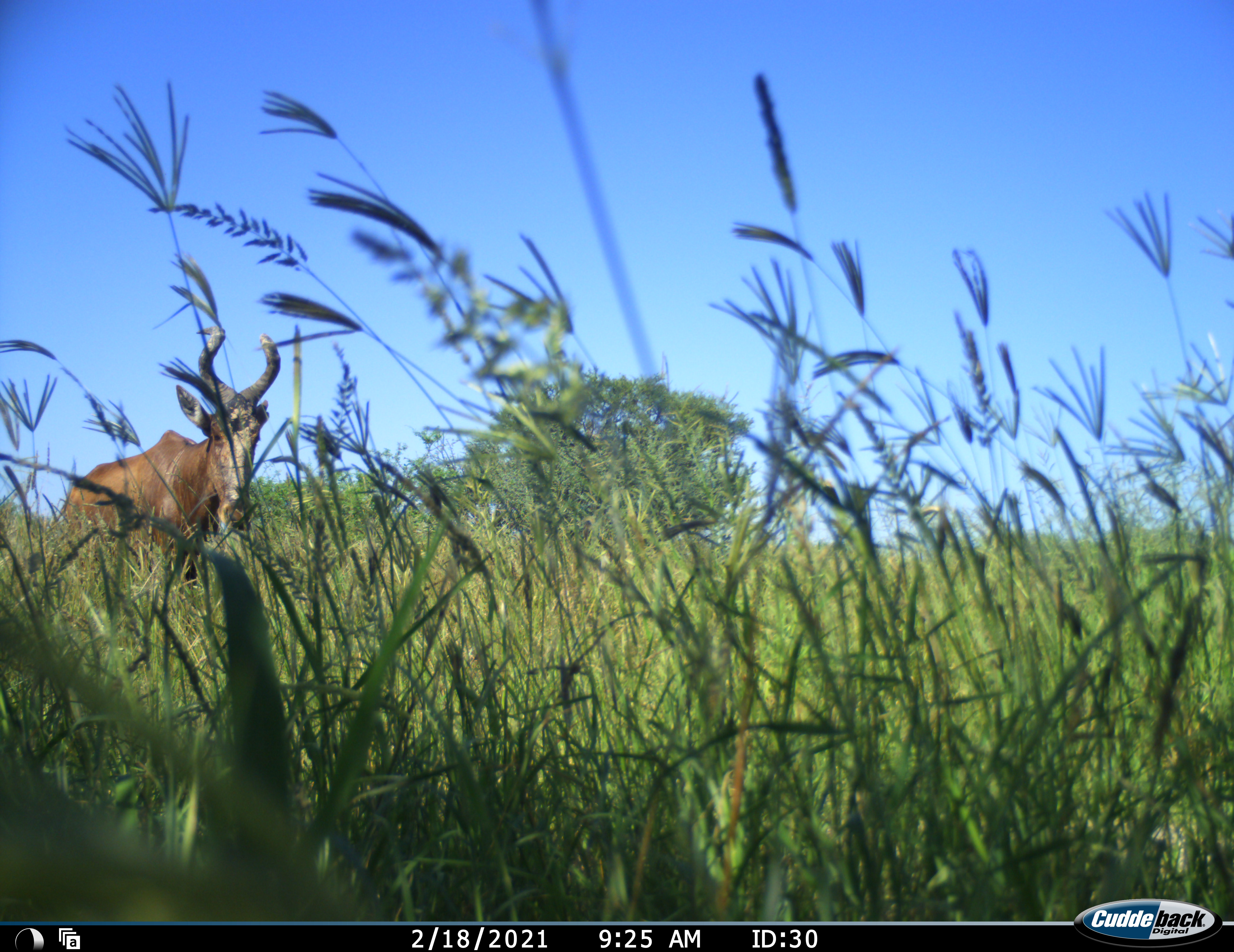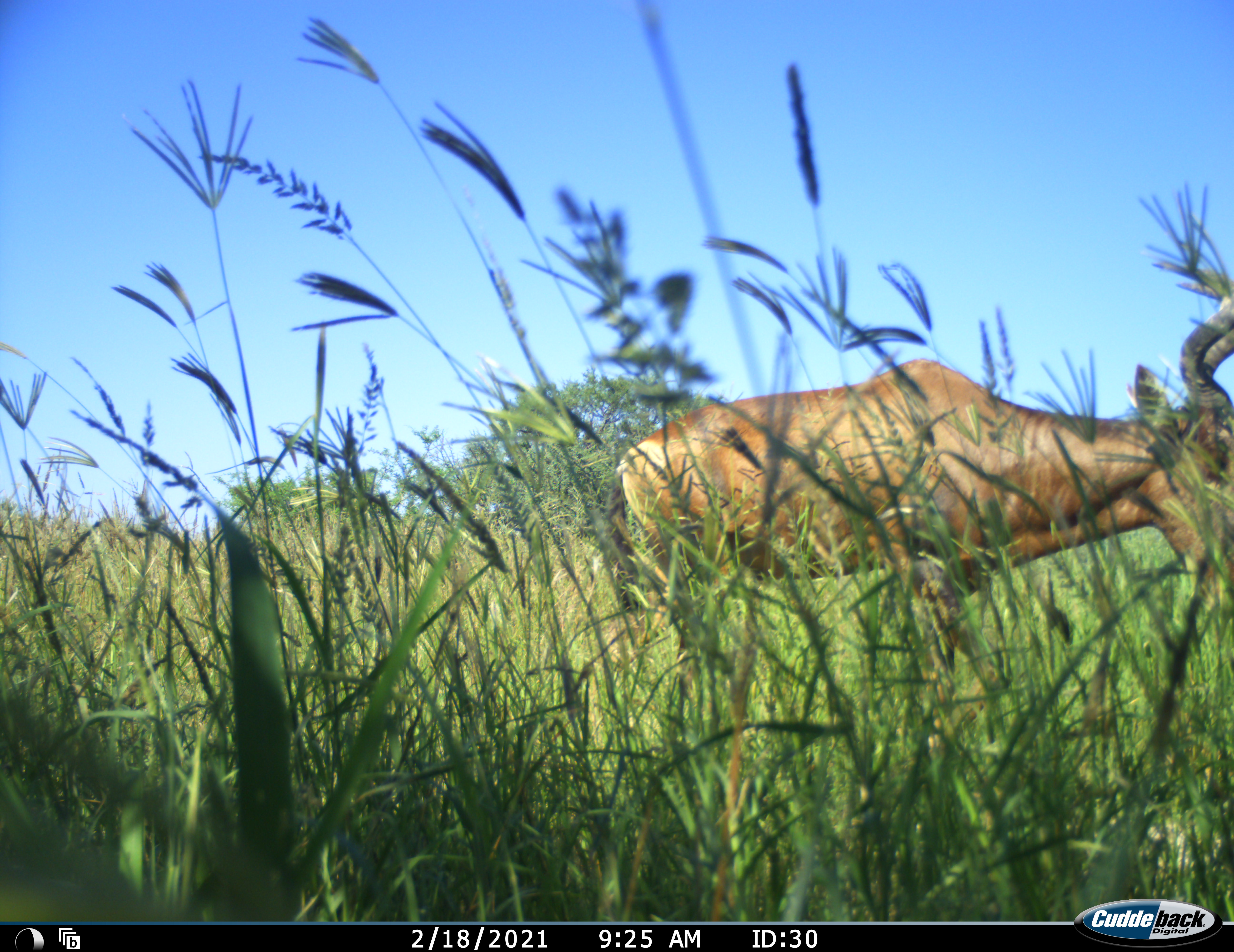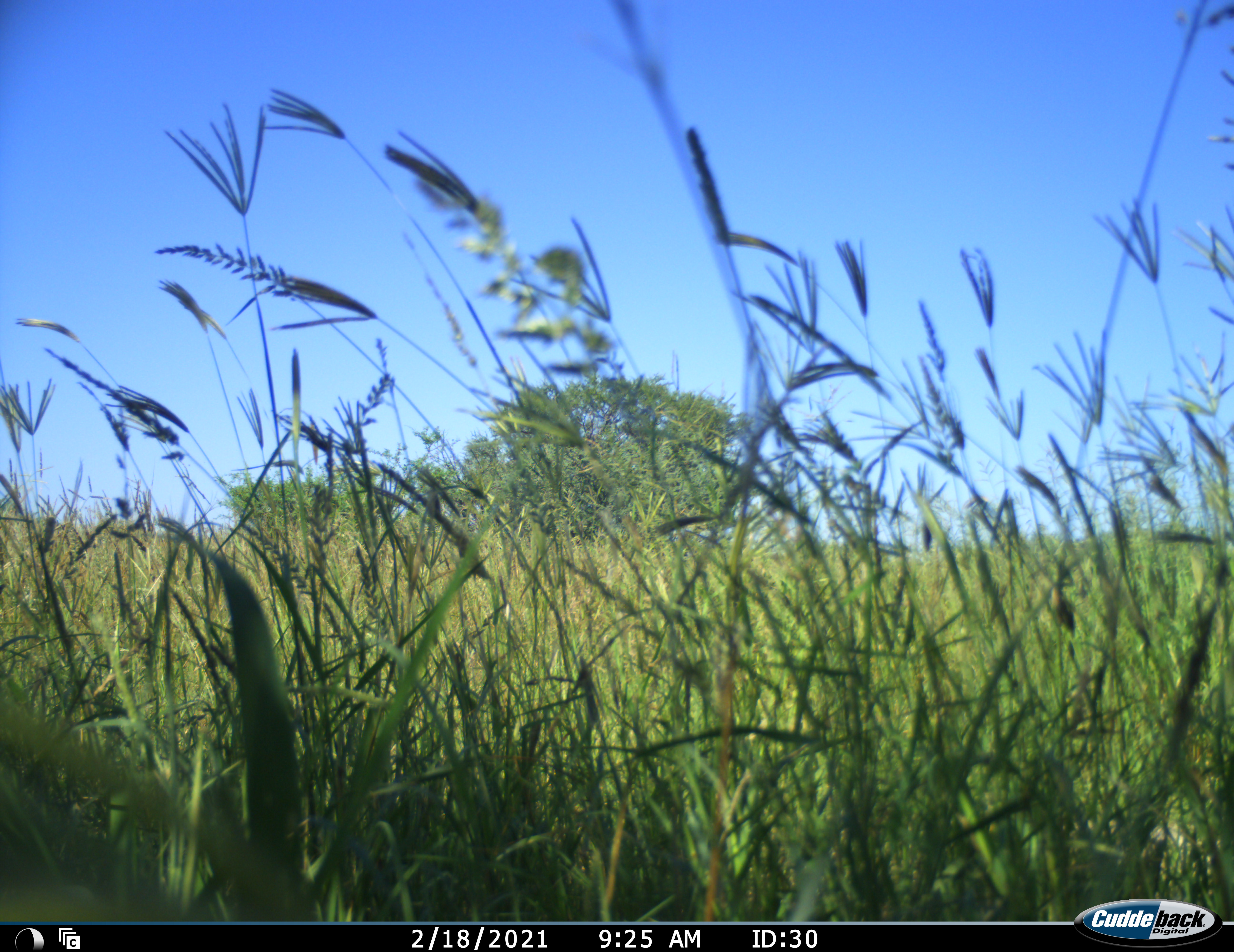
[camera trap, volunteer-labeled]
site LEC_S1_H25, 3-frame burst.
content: unidentified animal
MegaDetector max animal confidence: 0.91